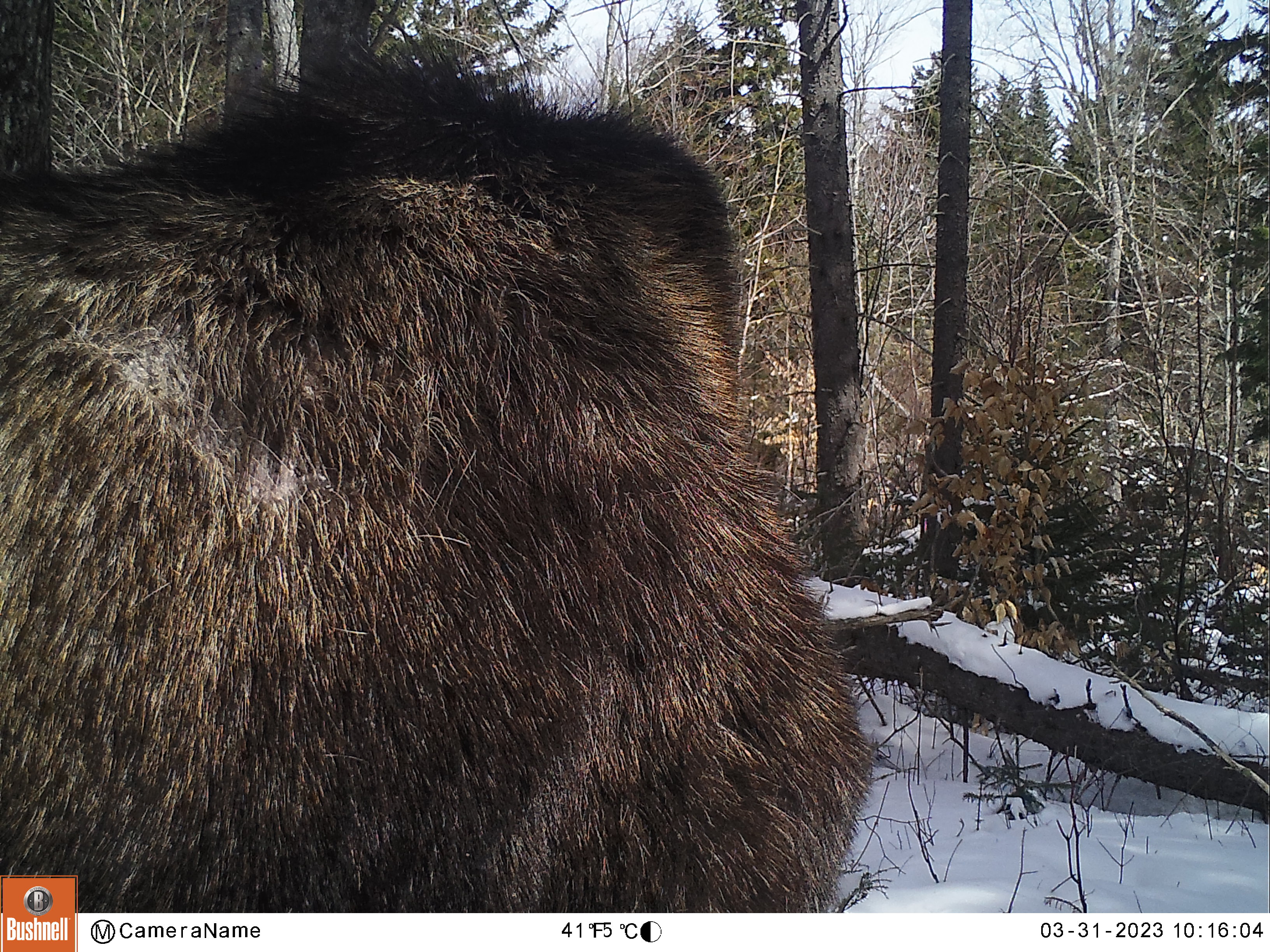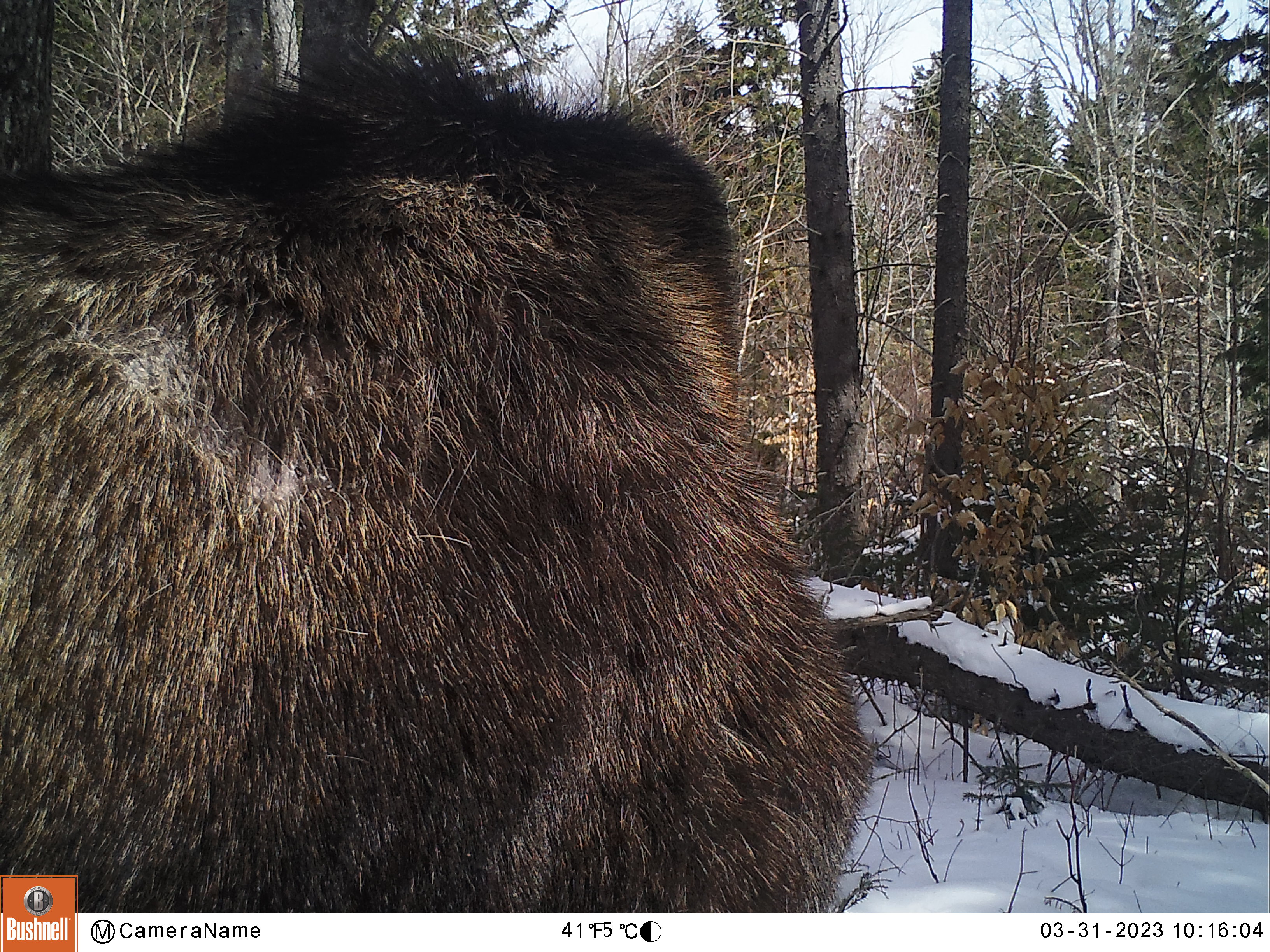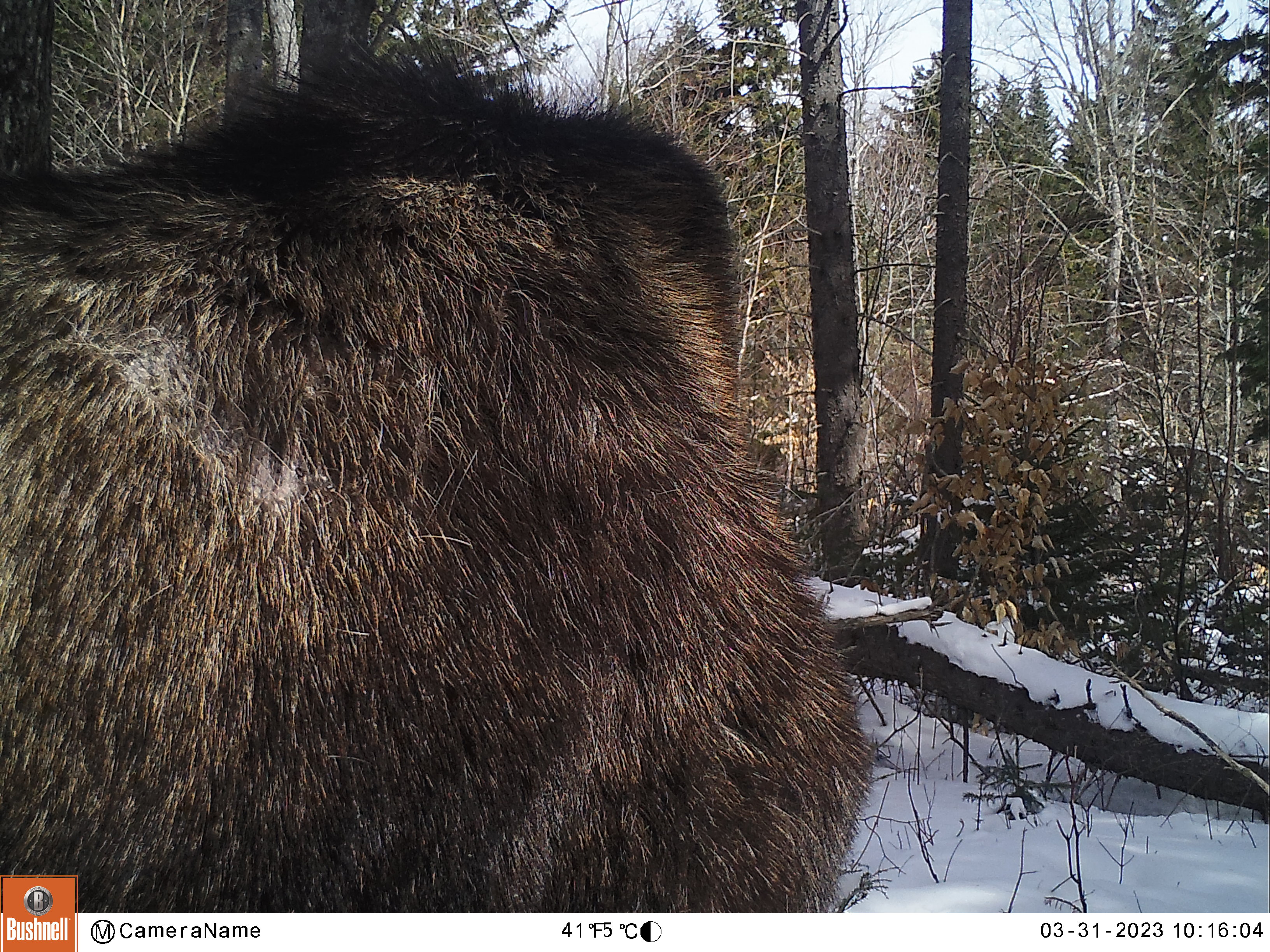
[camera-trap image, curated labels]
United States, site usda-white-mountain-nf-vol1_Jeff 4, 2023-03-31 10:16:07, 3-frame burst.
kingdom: Animalia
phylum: Chordata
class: Mammalia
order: Artiodactyla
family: Cervidae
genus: Alces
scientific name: Alces alces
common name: moose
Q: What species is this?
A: Moose (Alces alces).